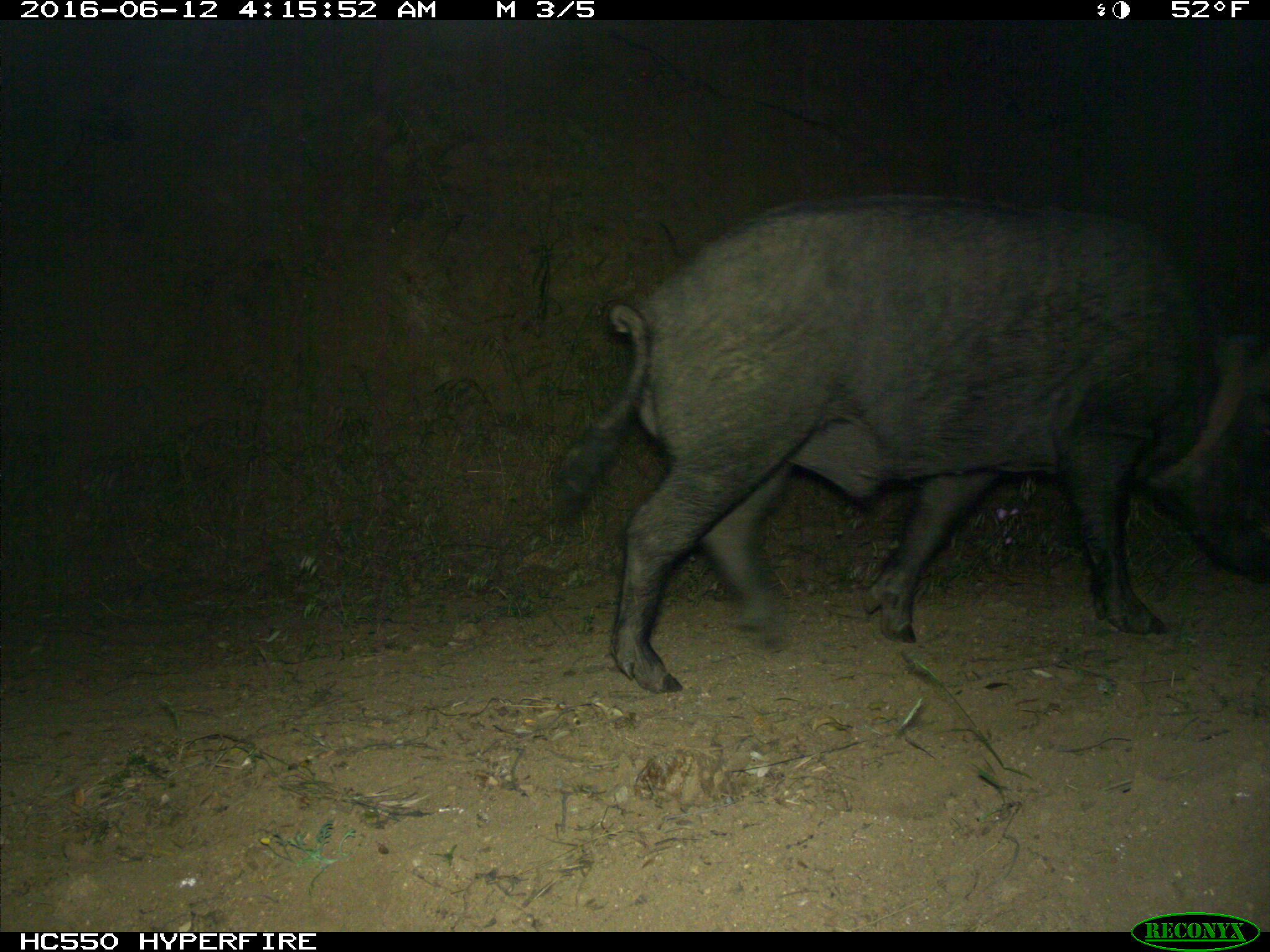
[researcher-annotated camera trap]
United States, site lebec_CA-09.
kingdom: Animalia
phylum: Chordata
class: Mammalia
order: Artiodactyla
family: Suidae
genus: Sus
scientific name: Sus scrofa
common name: wild boar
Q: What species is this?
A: Sus scrofa (wild boar).